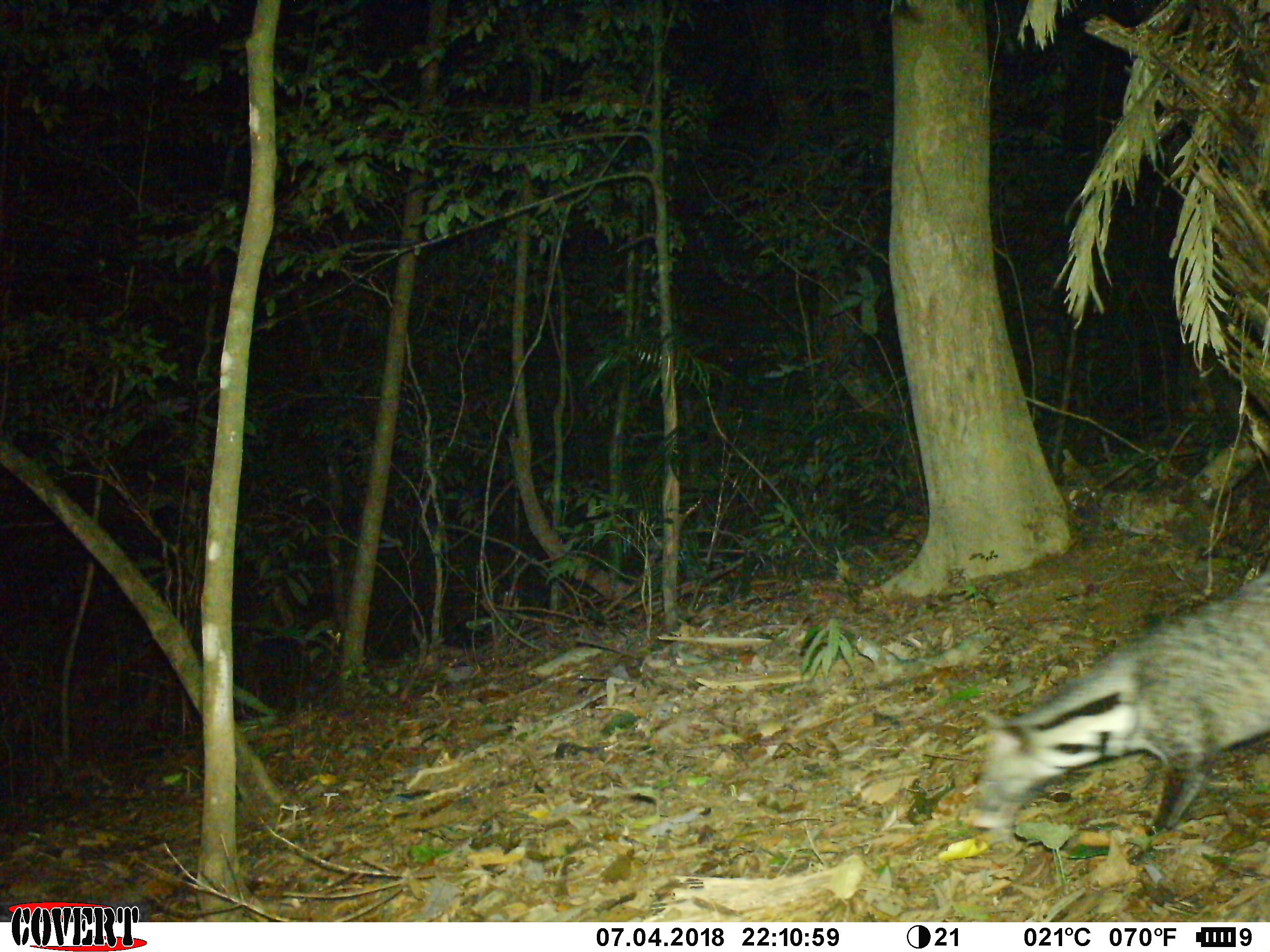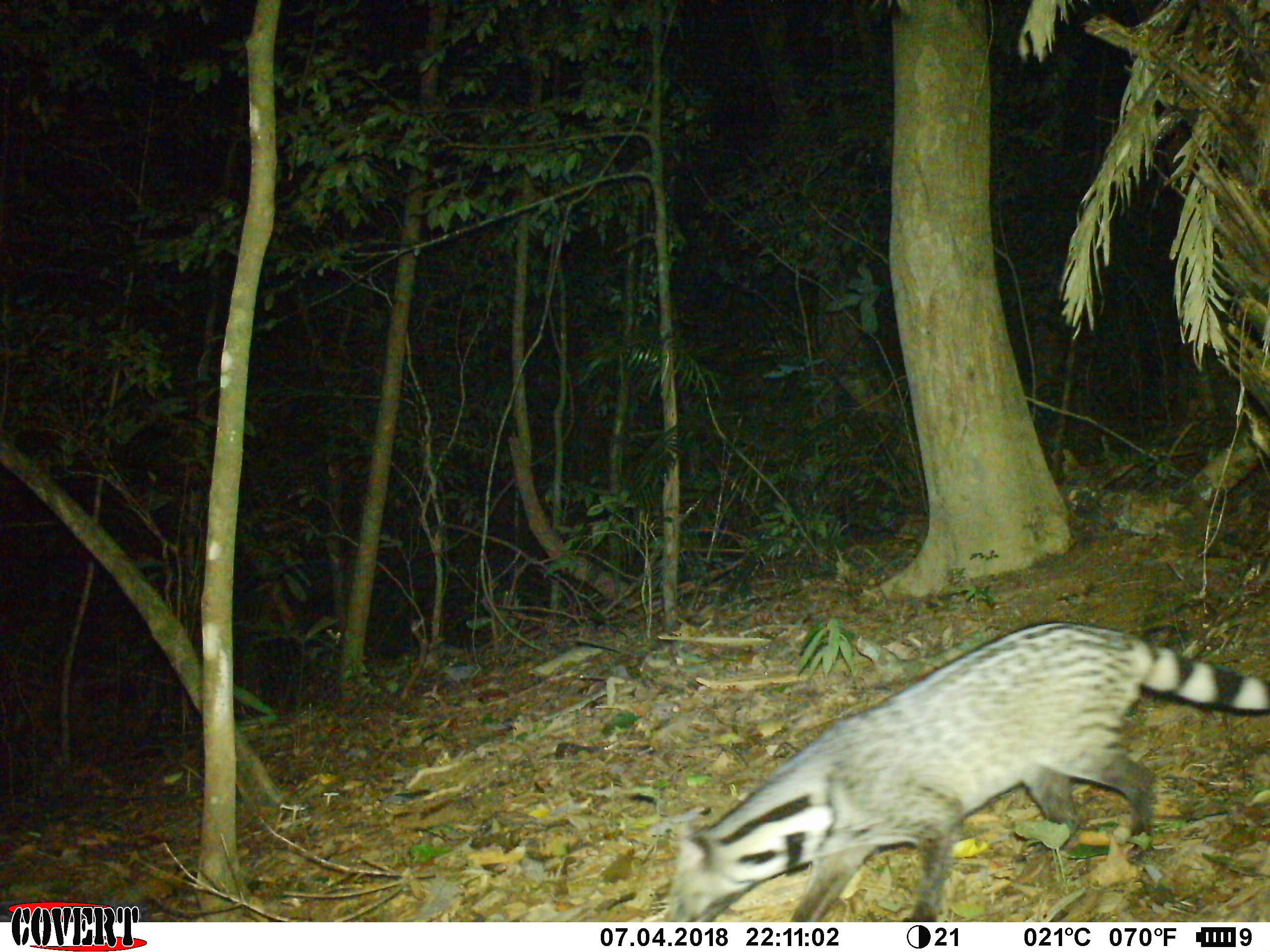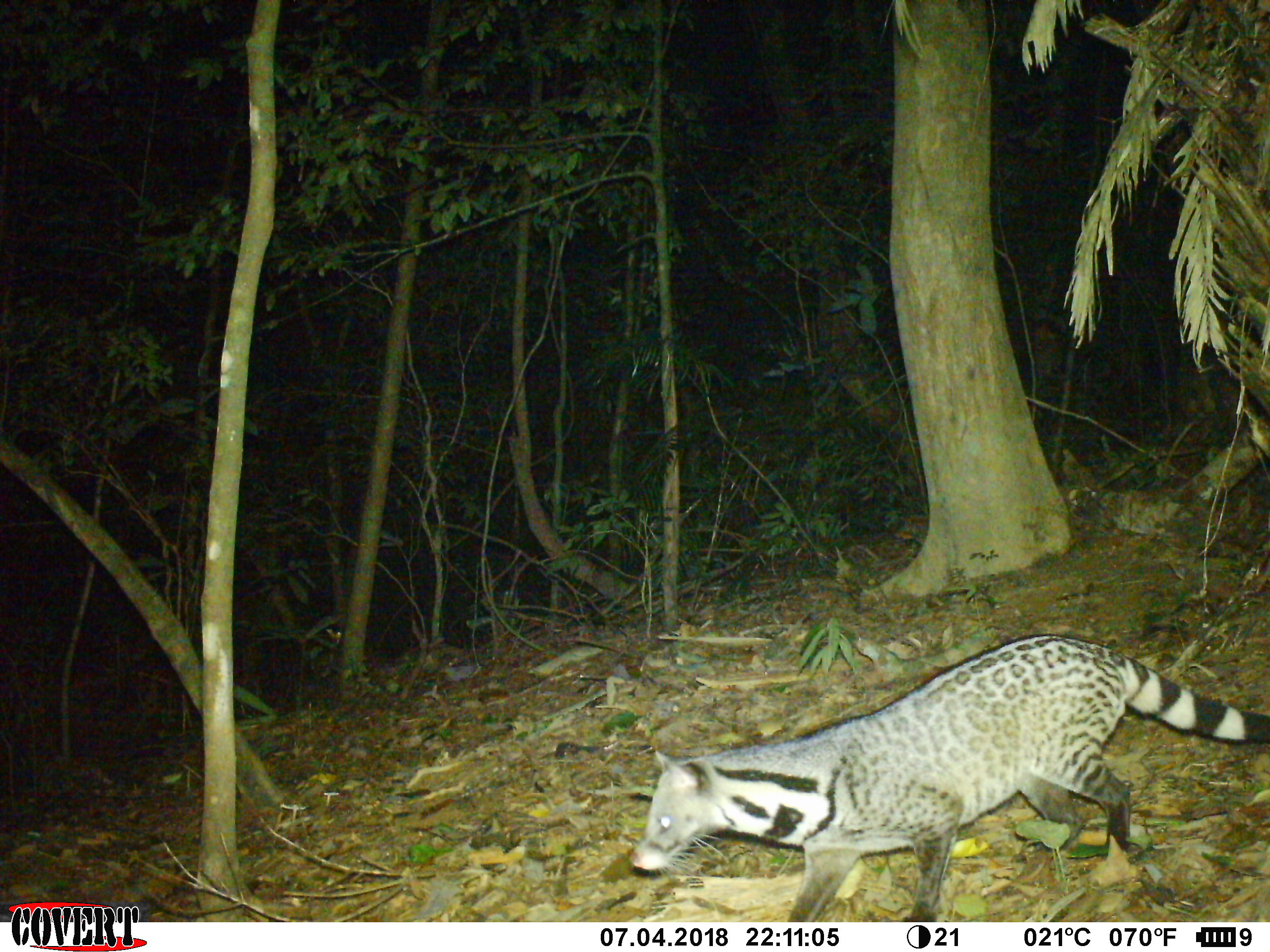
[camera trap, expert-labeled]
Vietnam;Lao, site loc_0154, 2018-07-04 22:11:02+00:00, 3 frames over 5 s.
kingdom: Animalia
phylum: Chordata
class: Mammalia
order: Carnivora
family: Viverridae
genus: Viverra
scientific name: Viverra zibetha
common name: large indian civet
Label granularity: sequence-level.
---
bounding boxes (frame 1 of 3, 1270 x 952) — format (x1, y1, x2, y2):
large indian civet: (969, 570, 1270, 834)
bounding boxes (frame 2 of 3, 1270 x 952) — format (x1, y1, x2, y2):
large indian civet: (664, 621, 1268, 922)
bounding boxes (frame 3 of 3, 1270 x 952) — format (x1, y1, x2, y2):
large indian civet: (629, 634, 1269, 922)